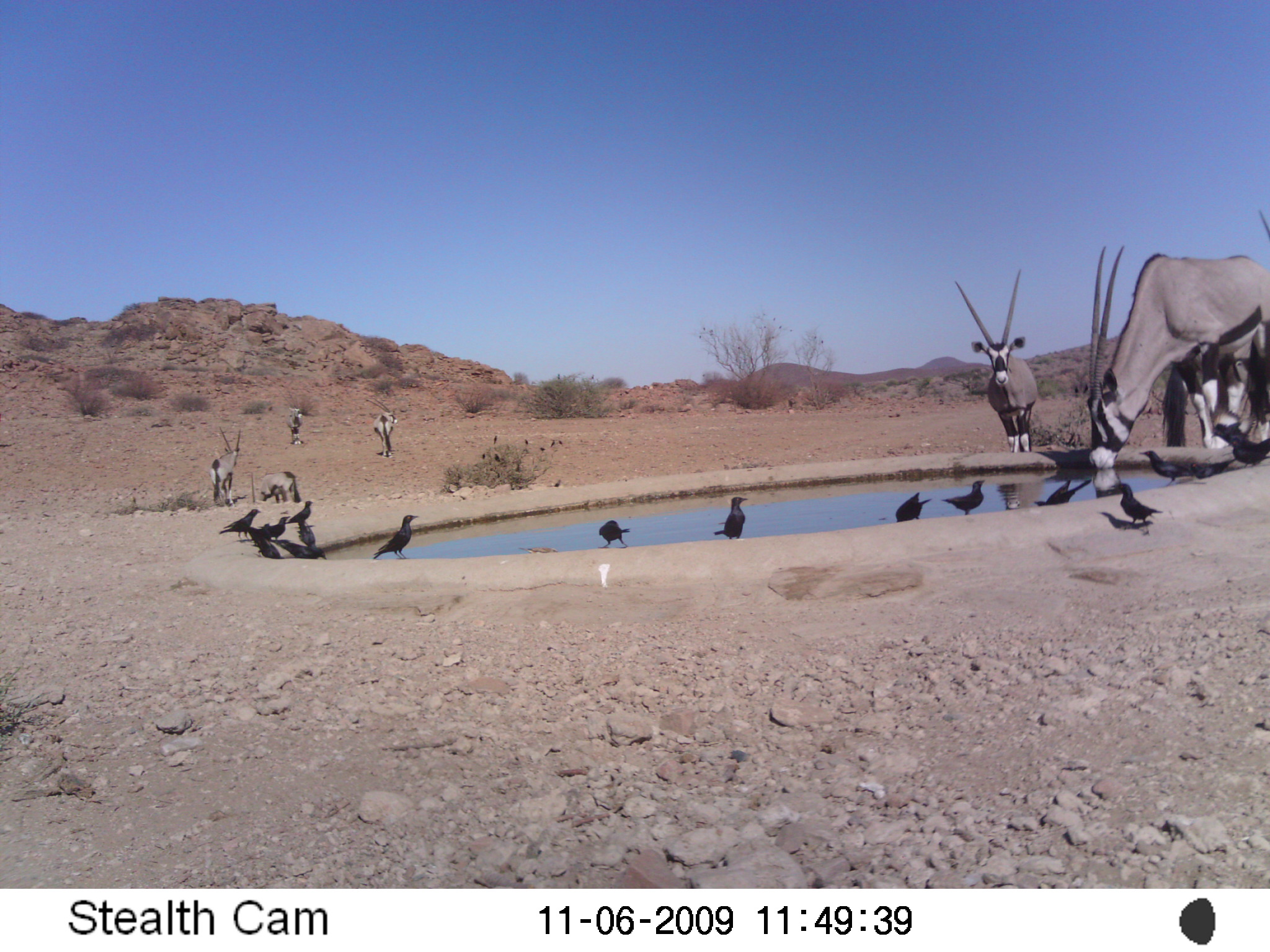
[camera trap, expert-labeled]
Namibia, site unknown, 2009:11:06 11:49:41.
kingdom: Animalia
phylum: Chordata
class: Mammalia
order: Artiodactyla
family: Bovidae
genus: Oryx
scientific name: Oryx gazella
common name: gemsbok